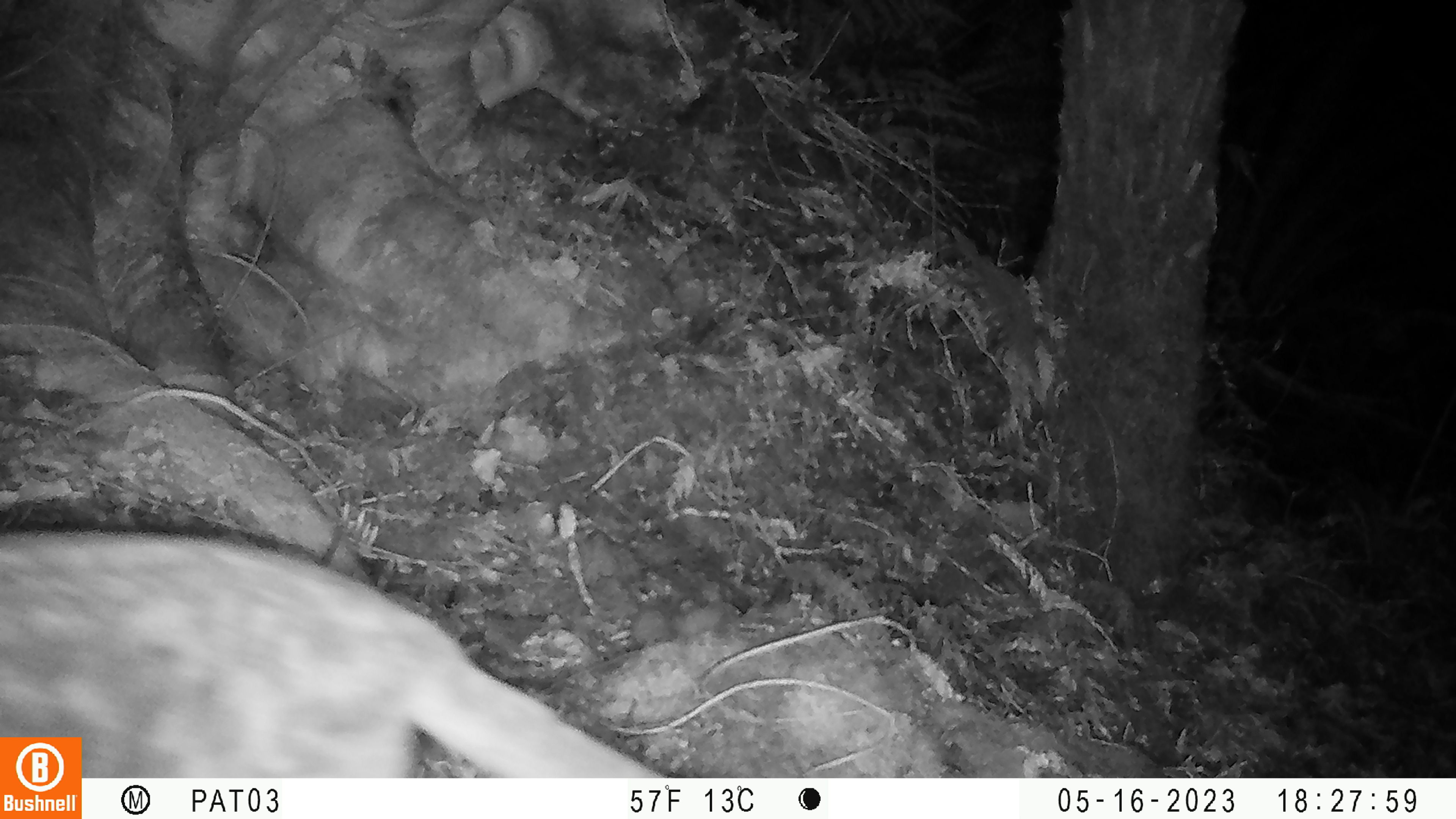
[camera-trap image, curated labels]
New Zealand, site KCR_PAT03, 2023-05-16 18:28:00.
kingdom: Animalia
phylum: Chordata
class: Mammalia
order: Carnivora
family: Felidae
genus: Felis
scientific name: Felis catus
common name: domestic cat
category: cat